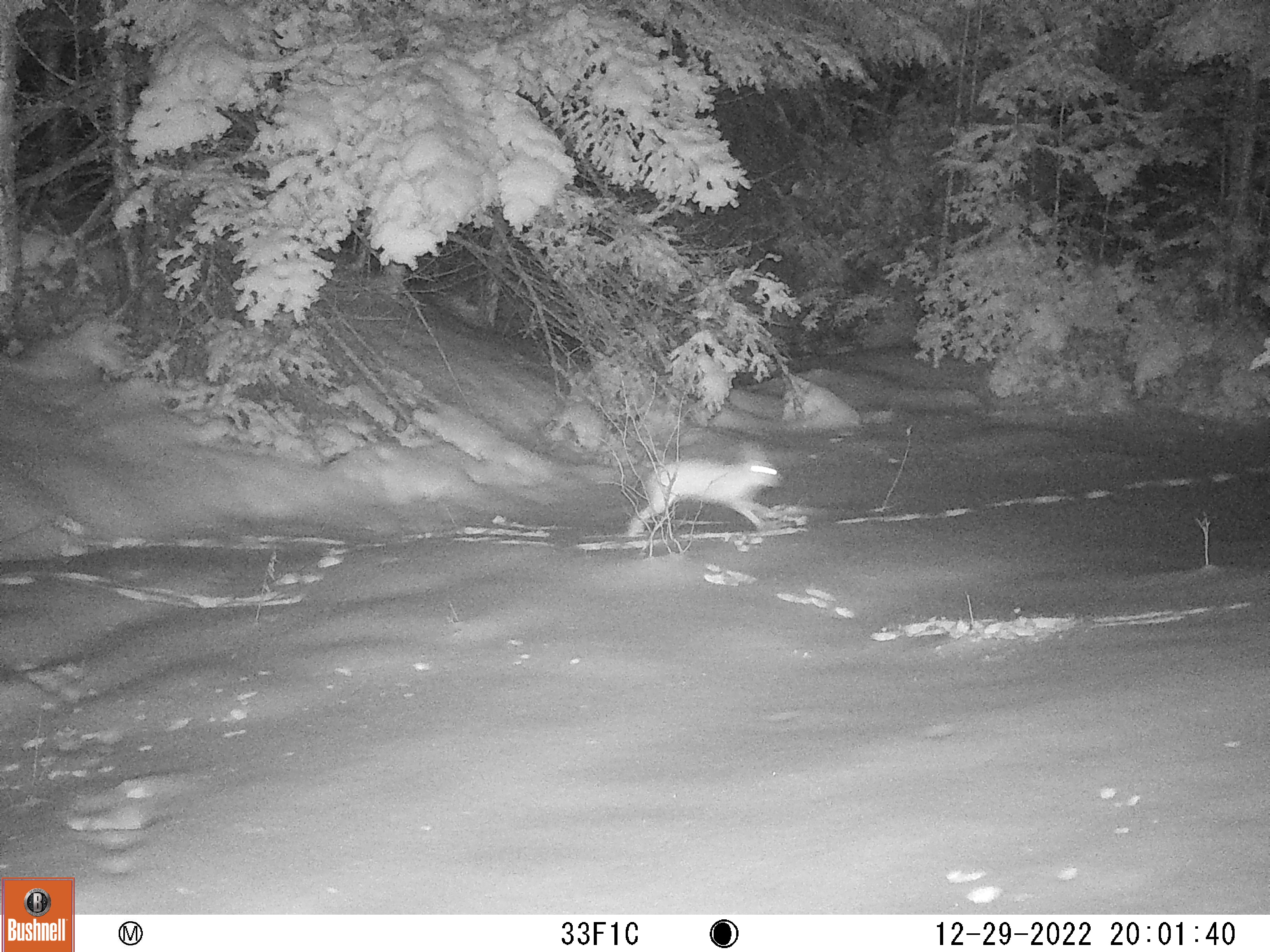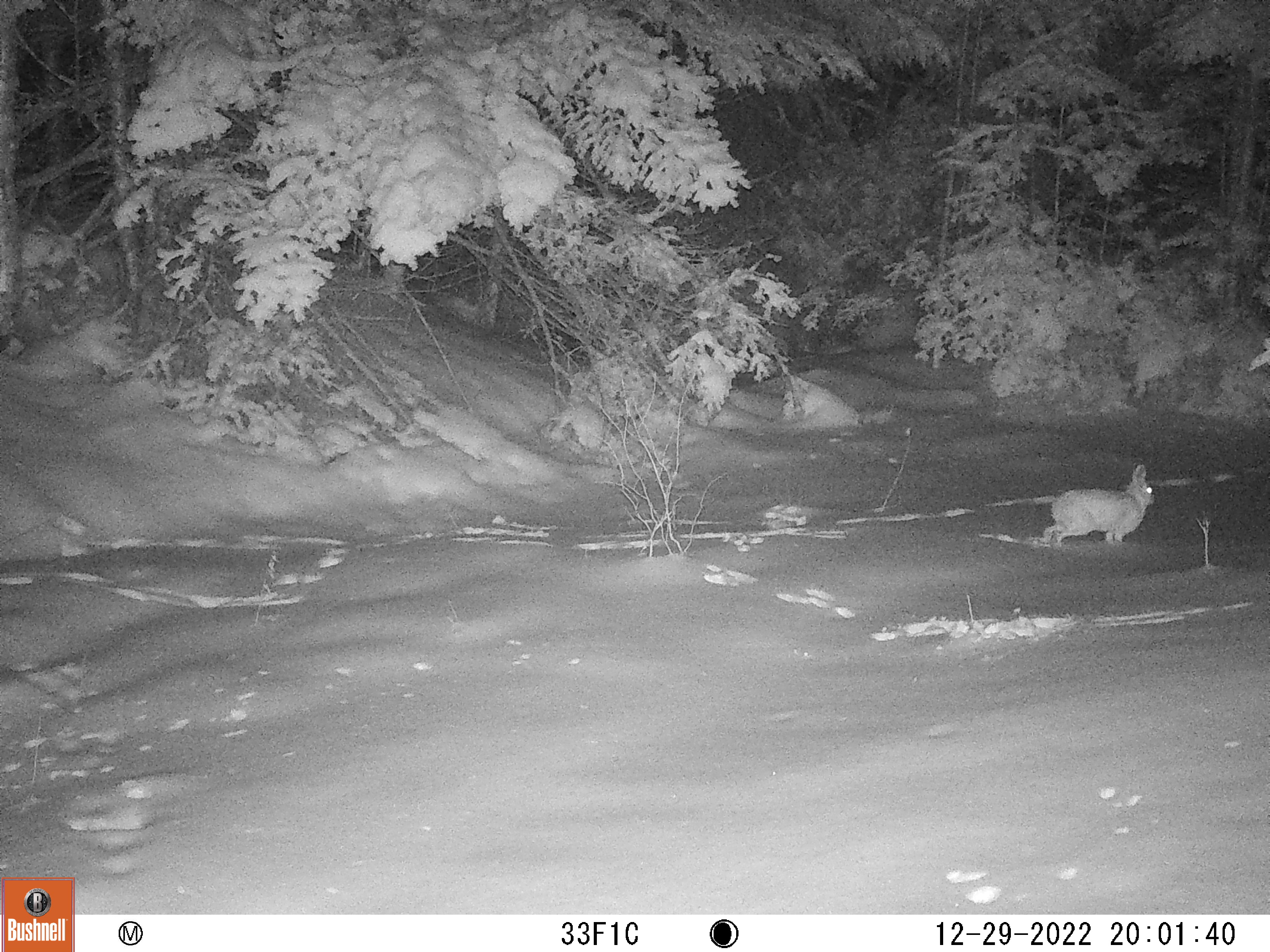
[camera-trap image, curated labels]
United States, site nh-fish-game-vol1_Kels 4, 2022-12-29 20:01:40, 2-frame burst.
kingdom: Animalia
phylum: Chordata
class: Mammalia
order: Lagomorpha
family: Leporidae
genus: Lepus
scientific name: Lepus americanus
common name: snowshoe hare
Snowshoe hare (Lepus americanus).